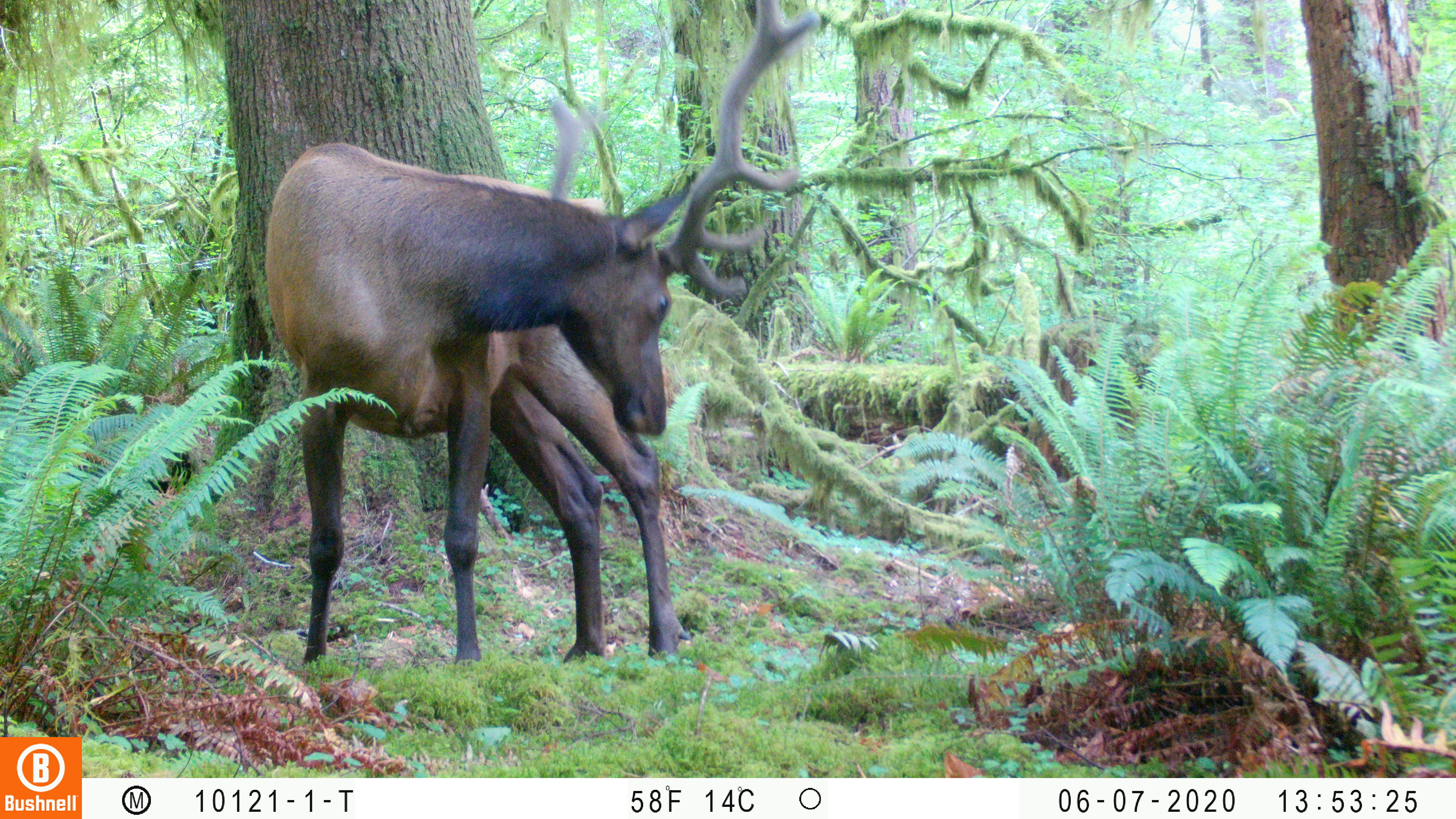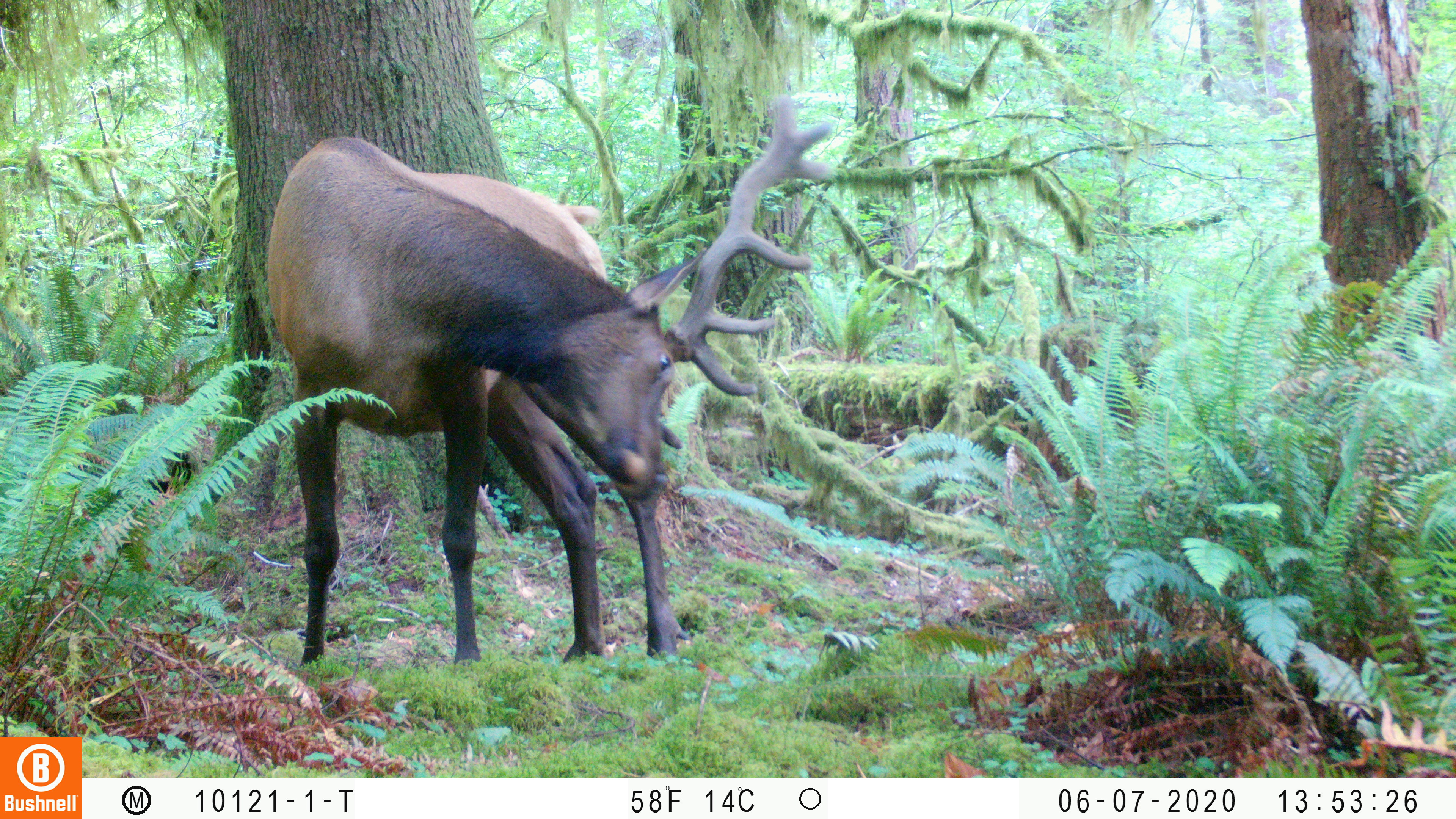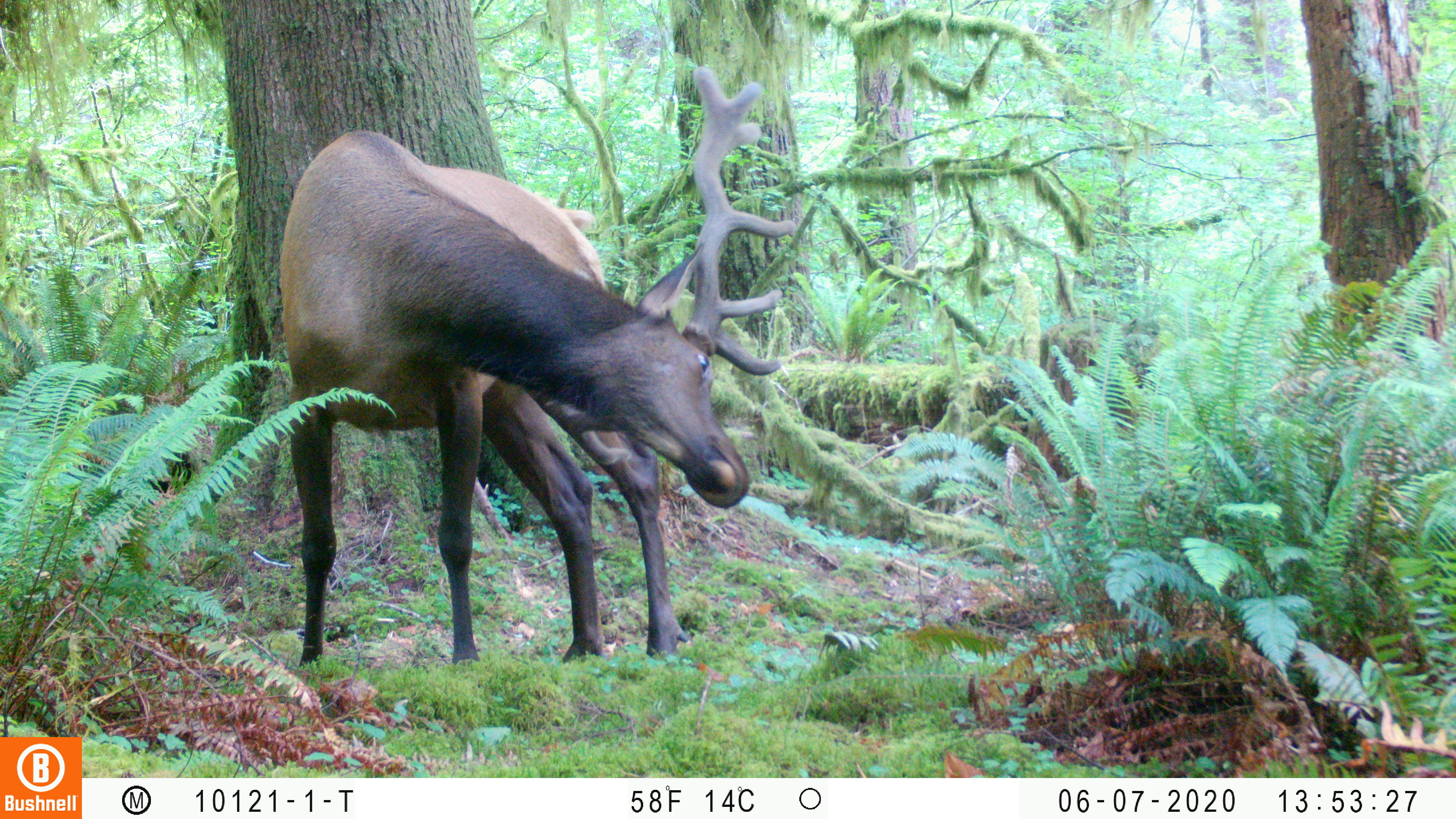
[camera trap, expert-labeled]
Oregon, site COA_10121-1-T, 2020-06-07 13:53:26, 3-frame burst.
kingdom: Animalia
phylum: Chordata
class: Mammalia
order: Artiodactyla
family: Cervidae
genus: Cervus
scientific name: Cervus canadensis roosevelti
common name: roosevelt elk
Roosevelt elk (Cervus canadensis roosevelti).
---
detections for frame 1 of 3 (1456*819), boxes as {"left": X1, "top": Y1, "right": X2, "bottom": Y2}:
roosevelt elk: {"left": 258, "top": 1, "right": 827, "bottom": 668}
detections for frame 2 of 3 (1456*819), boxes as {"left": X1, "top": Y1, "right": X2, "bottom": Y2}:
roosevelt elk: {"left": 253, "top": 88, "right": 844, "bottom": 664}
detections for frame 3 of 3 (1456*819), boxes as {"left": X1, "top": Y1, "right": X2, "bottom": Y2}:
roosevelt elk: {"left": 270, "top": 54, "right": 812, "bottom": 668}